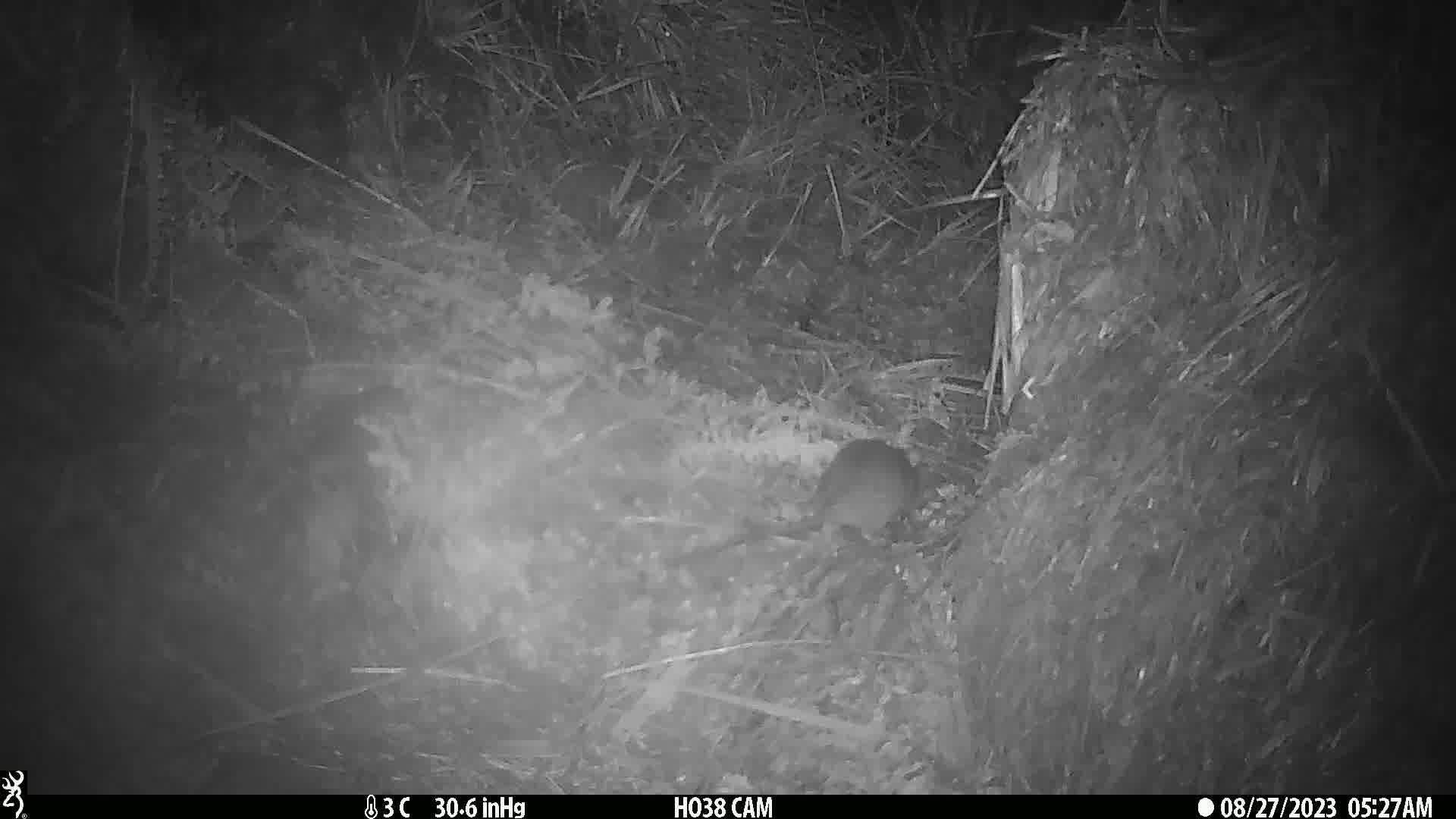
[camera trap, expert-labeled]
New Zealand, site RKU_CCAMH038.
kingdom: Animalia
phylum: Chordata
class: Mammalia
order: Rodentia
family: Muridae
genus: Rattus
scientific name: Rattus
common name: rat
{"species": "rat (Rattus)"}